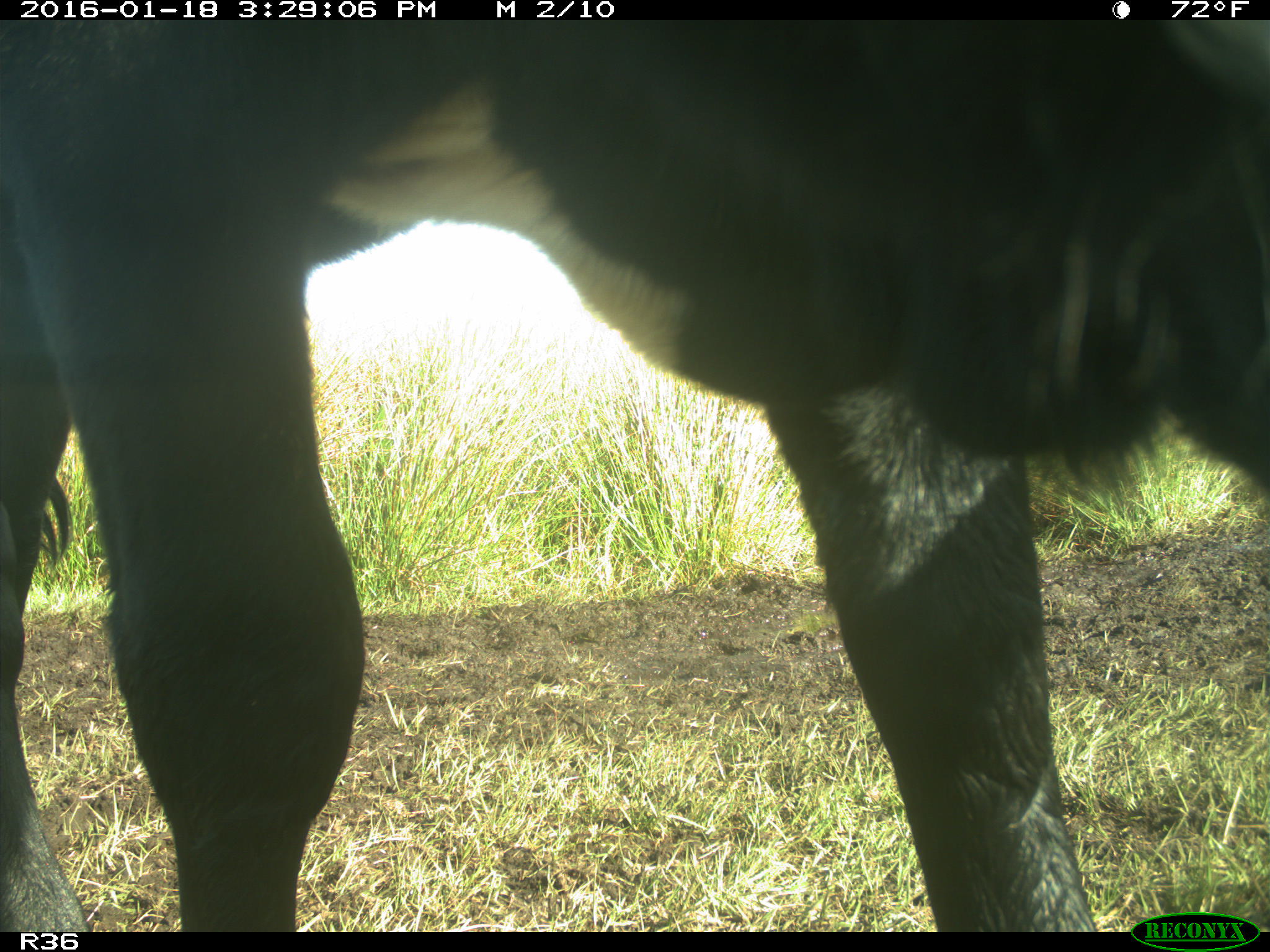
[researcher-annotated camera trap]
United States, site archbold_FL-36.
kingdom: Animalia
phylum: Chordata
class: Mammalia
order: Artiodactyla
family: Bovidae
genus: Bos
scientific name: Bos taurus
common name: domestic cow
Bos taurus (domestic cow).